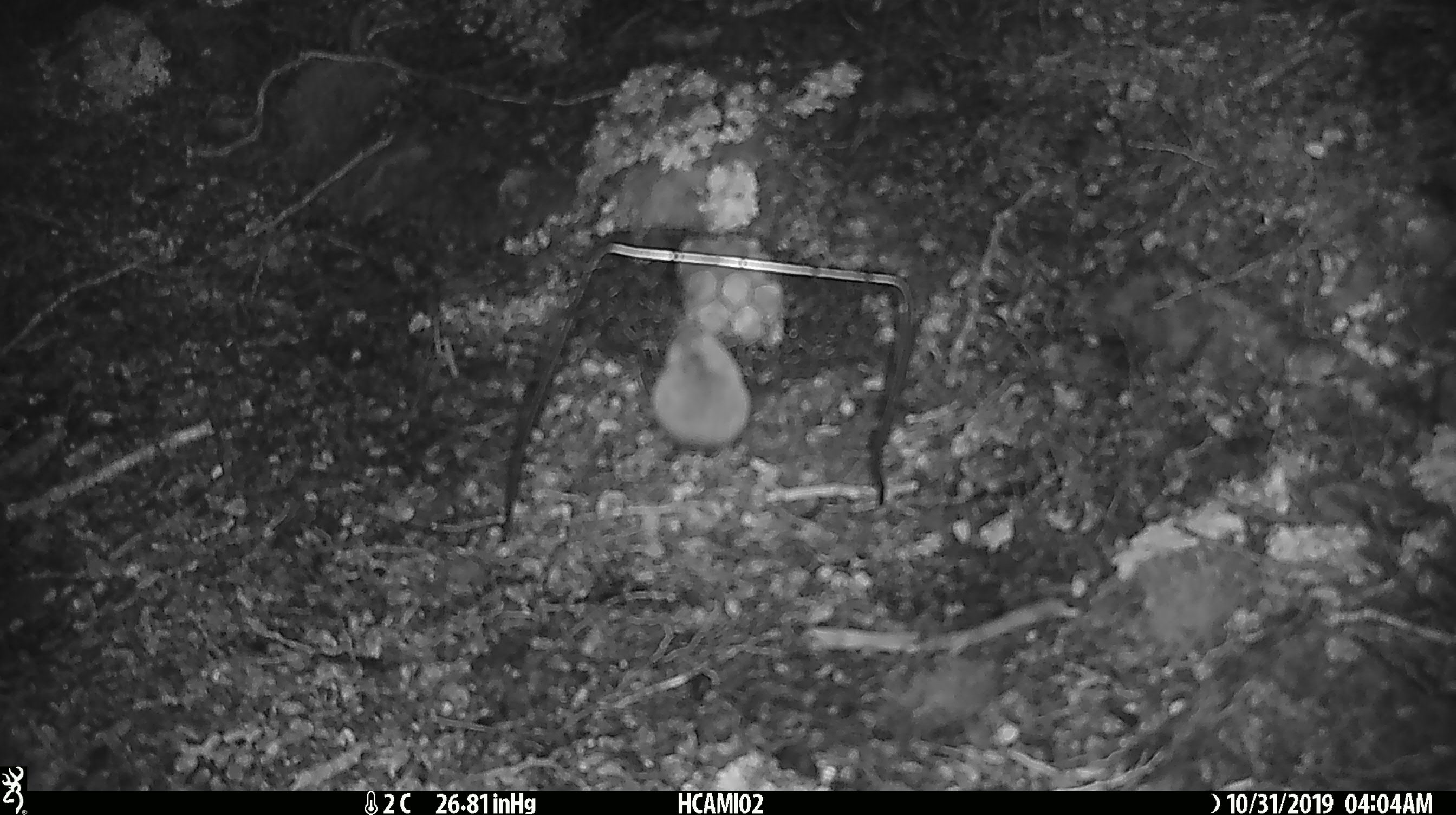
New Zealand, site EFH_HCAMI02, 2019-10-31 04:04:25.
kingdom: Animalia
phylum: Chordata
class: Mammalia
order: Rodentia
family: Muridae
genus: Mus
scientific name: Mus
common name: mouse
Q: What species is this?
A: Mouse (Mus).